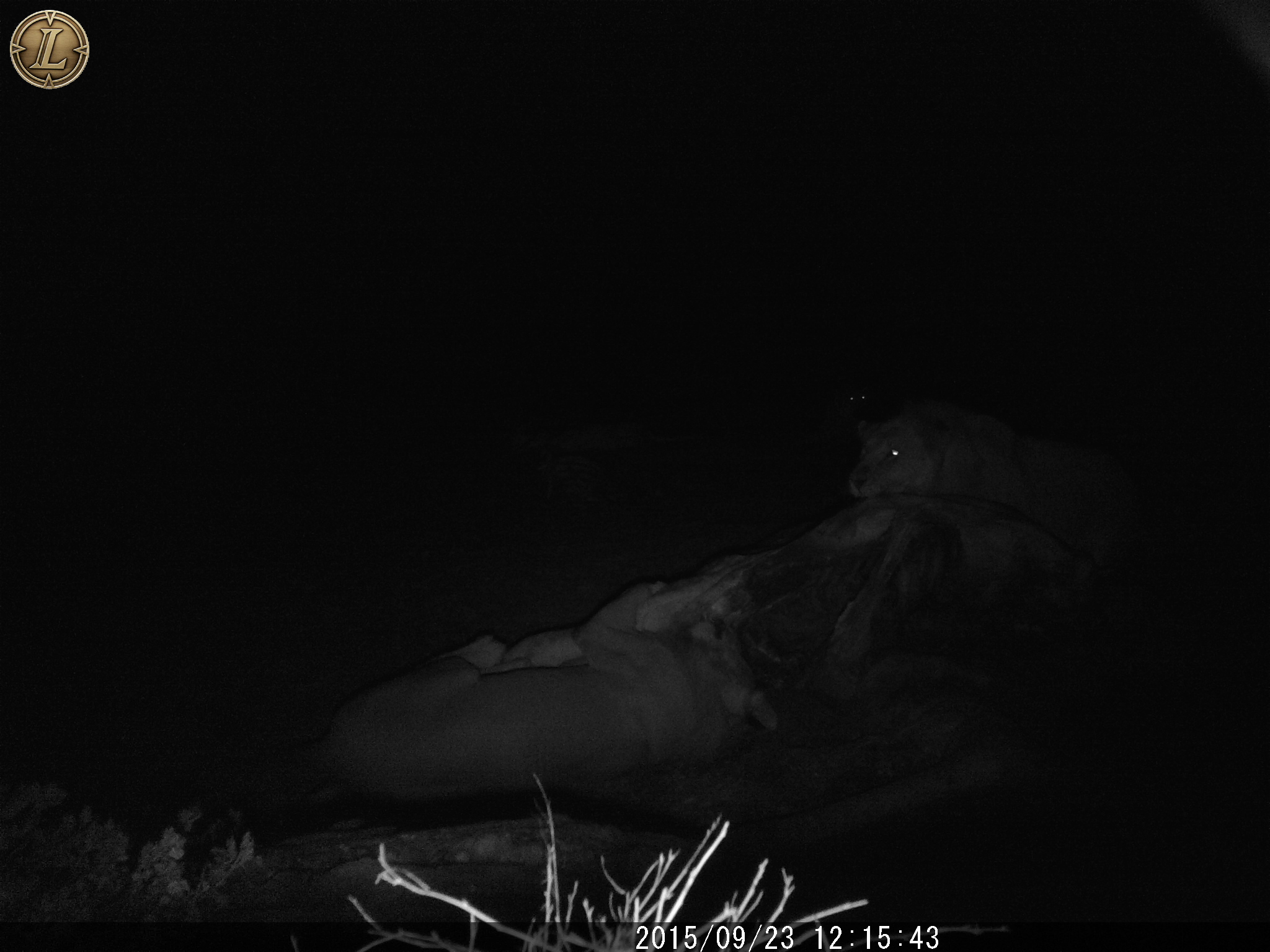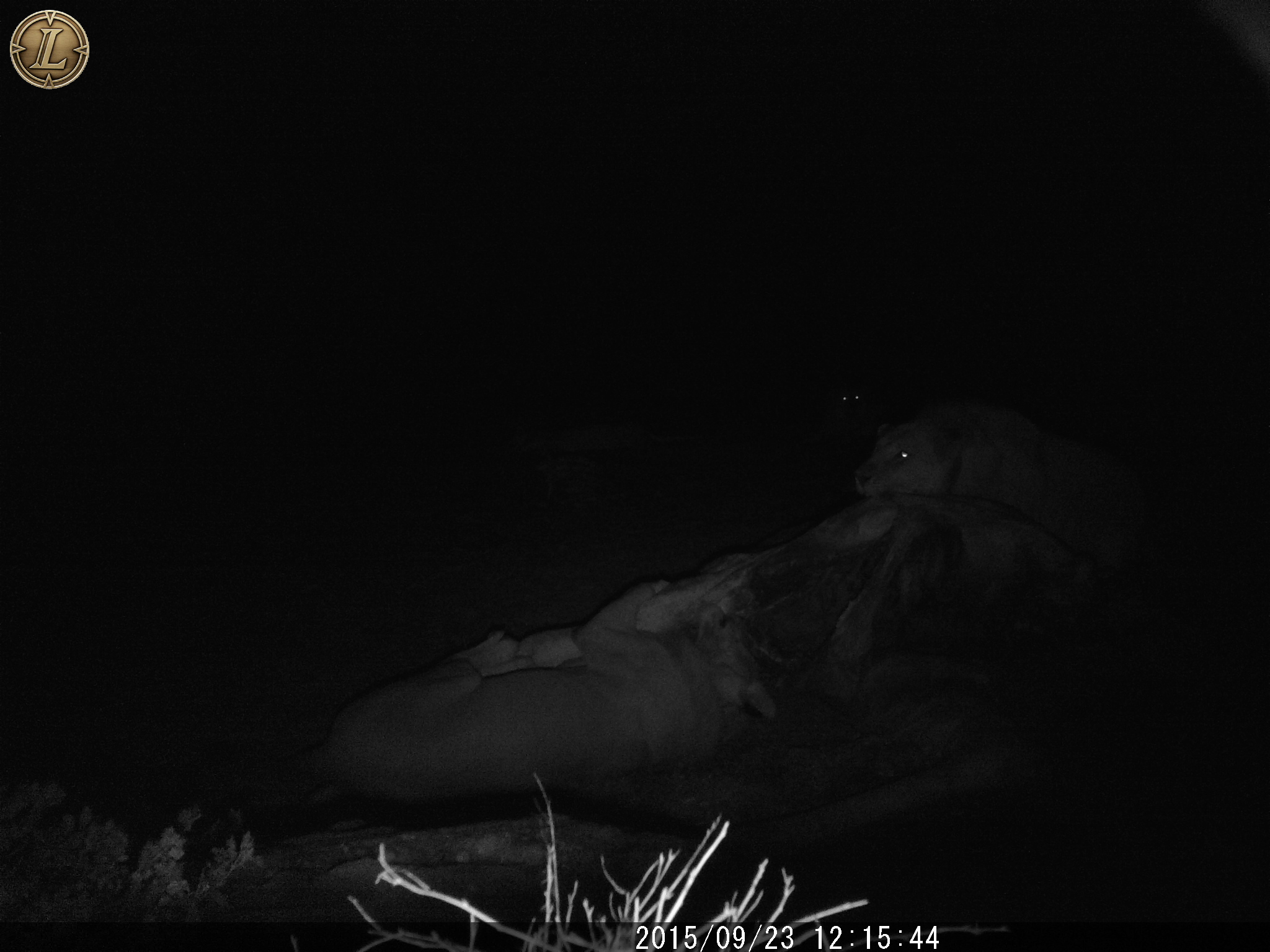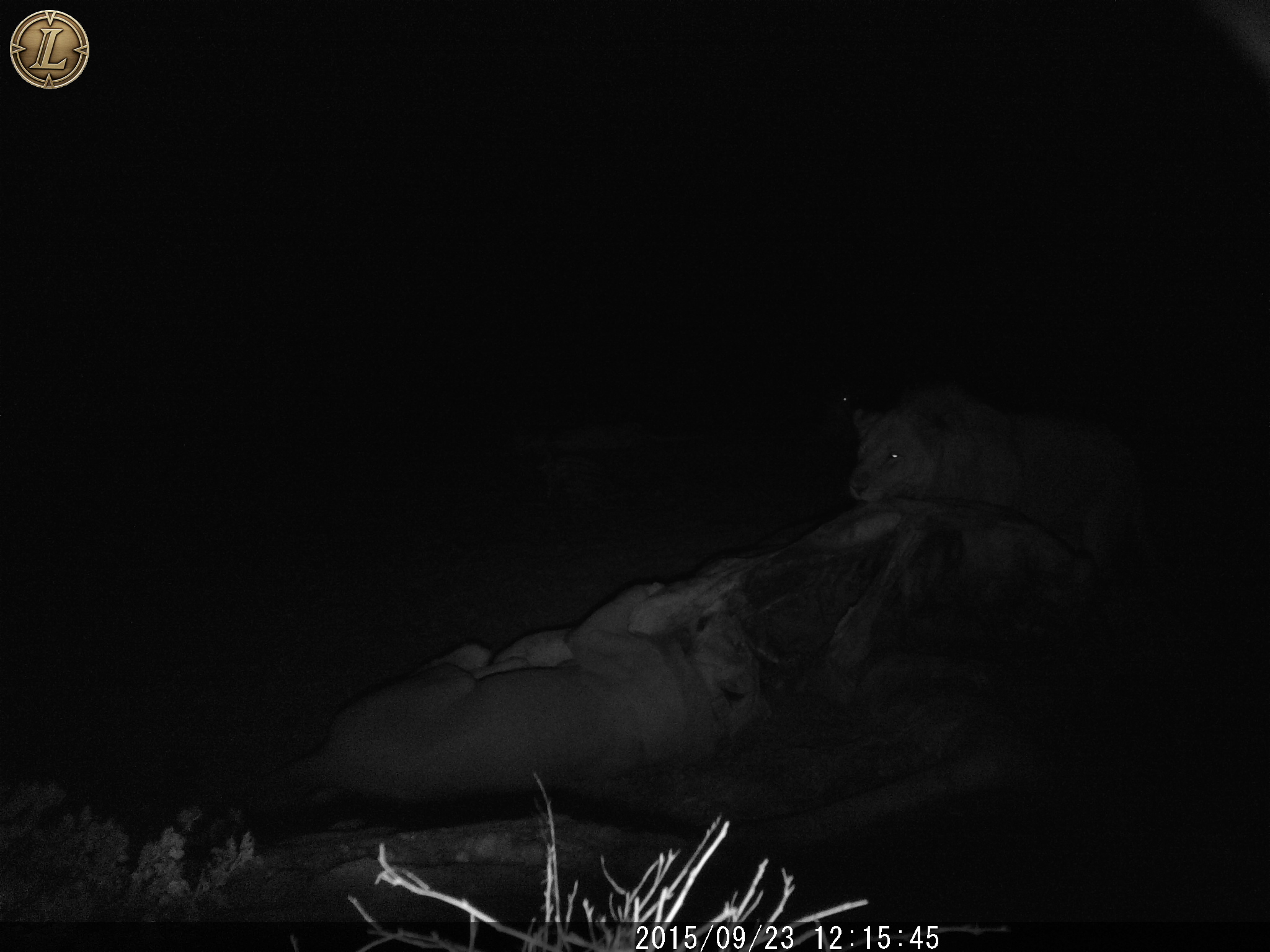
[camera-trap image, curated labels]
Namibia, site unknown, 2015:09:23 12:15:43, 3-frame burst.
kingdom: Animalia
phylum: Chordata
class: Mammalia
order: Carnivora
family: Felidae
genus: Panthera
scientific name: Panthera leo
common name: lion